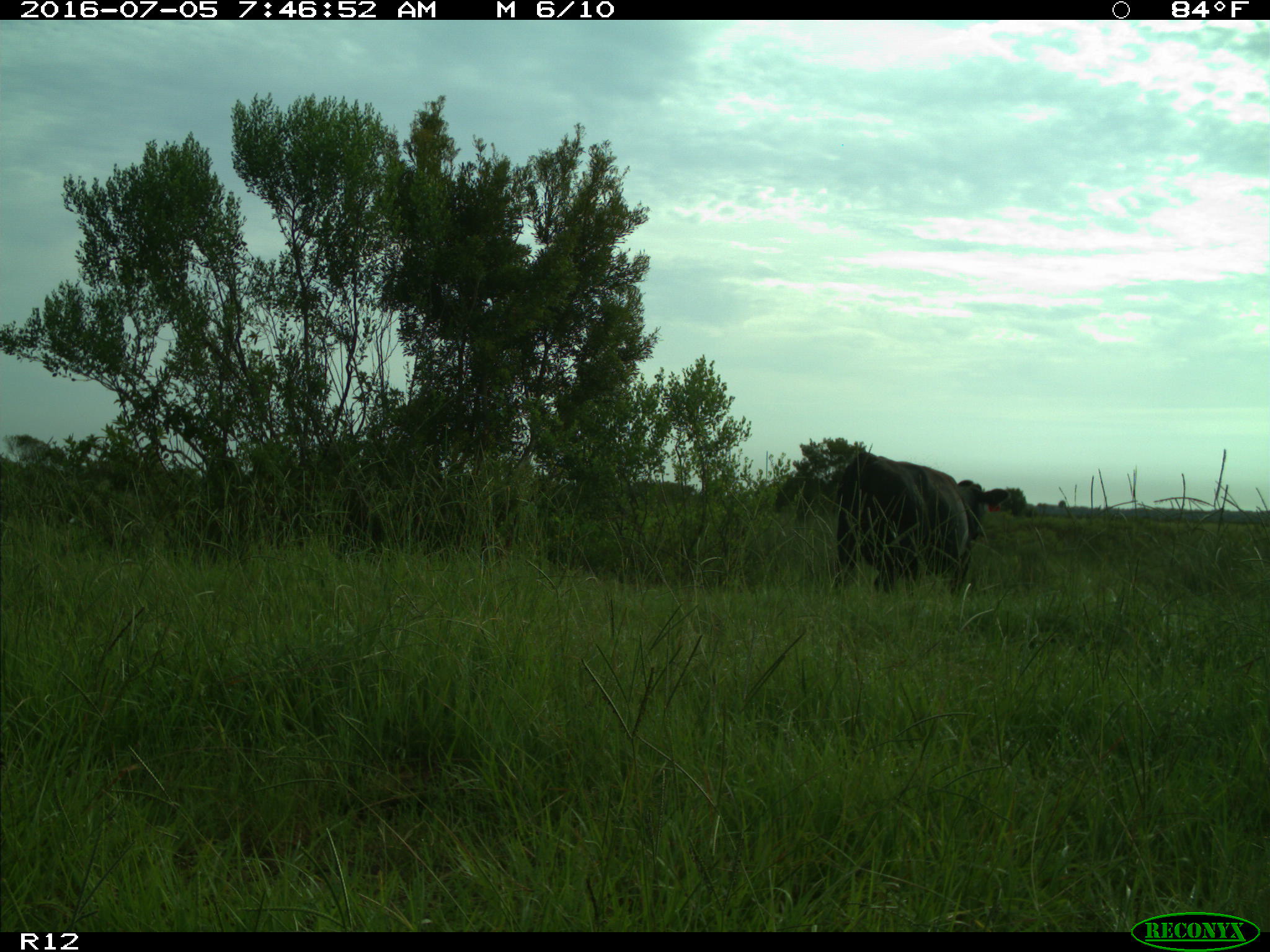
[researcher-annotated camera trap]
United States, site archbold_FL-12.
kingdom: Animalia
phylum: Chordata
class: Mammalia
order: Artiodactyla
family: Bovidae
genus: Bos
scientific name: Bos taurus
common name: domestic cow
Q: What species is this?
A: Bos taurus (domestic cow).